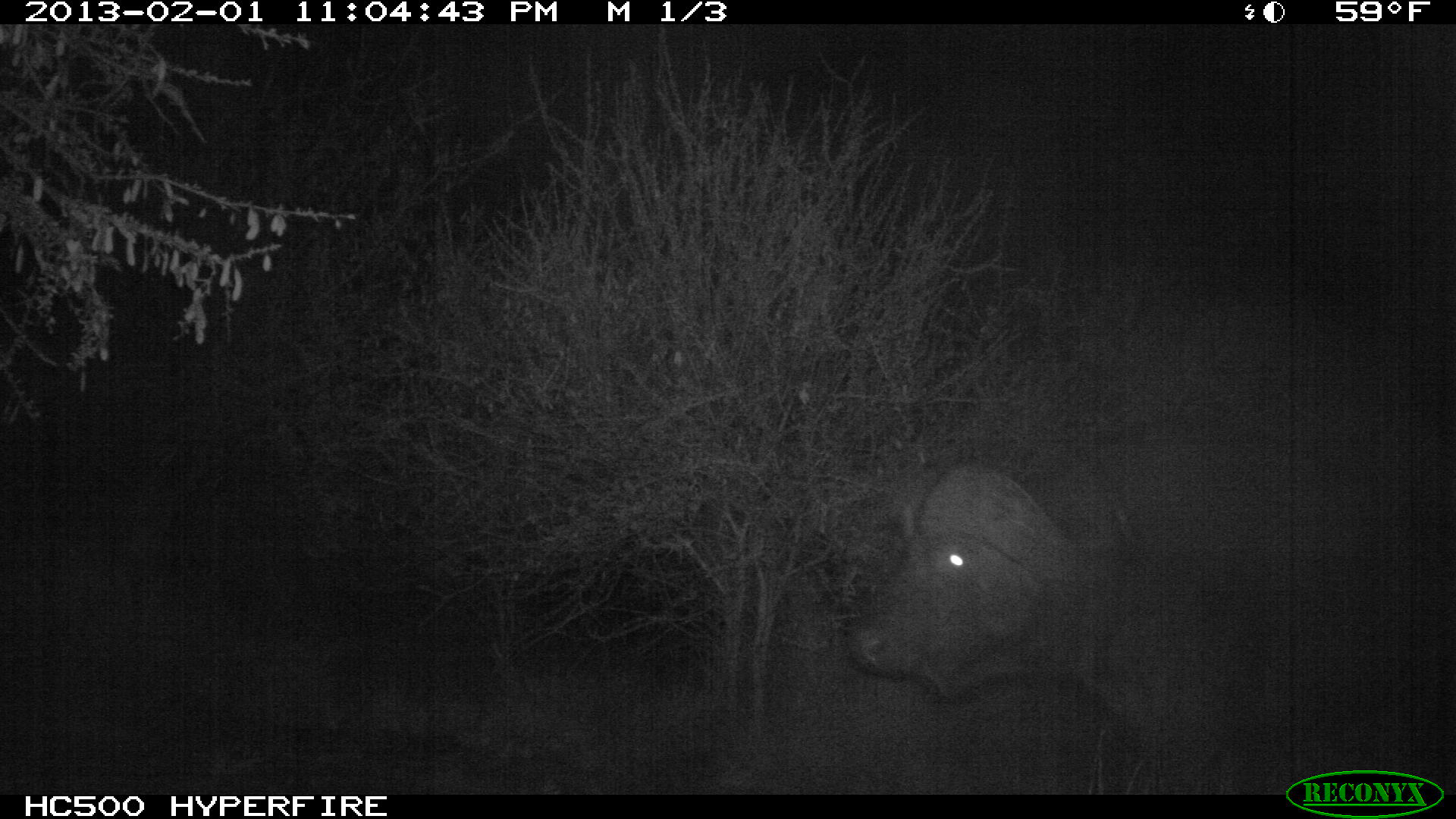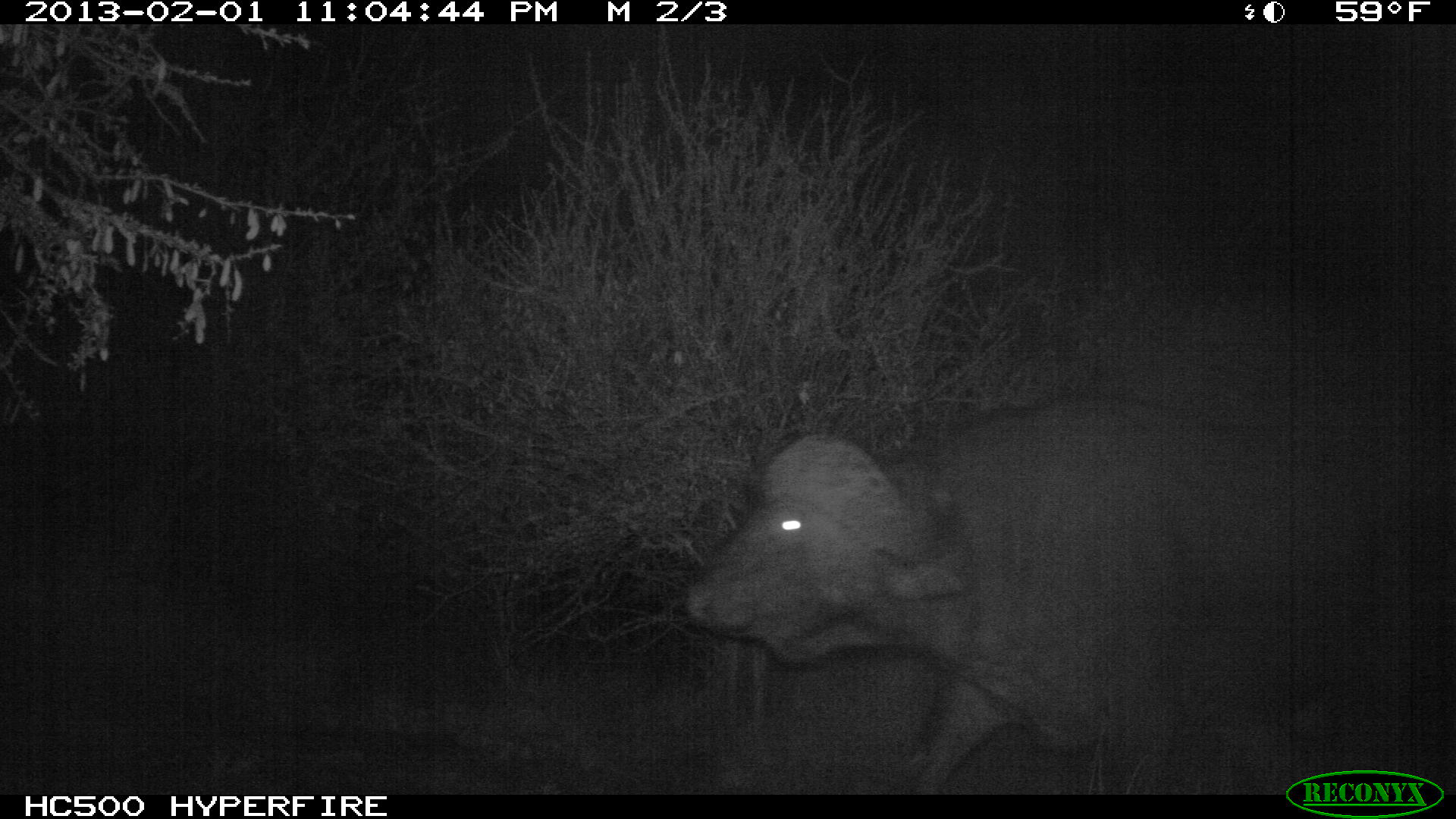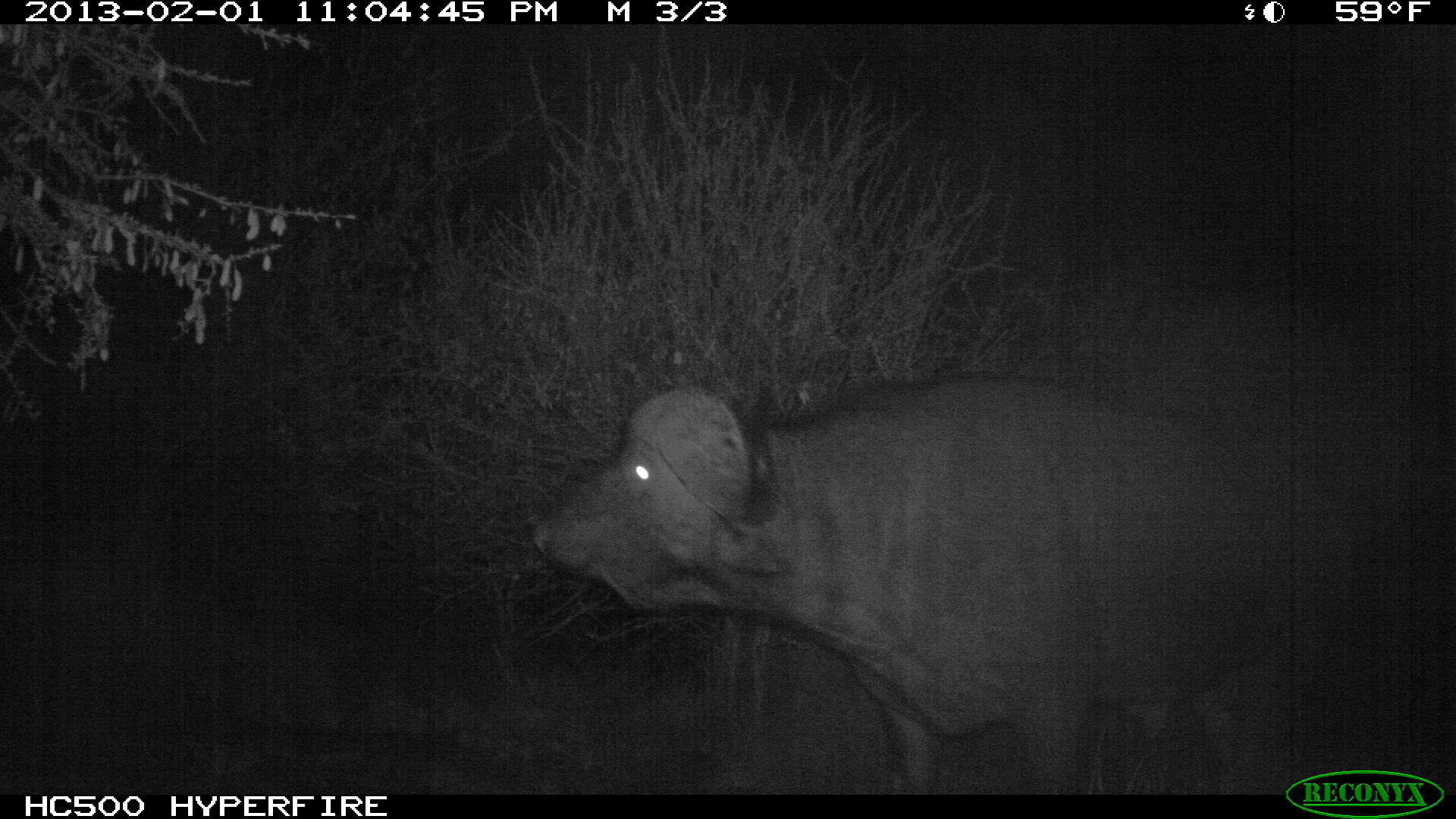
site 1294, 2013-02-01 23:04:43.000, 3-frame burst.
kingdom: Animalia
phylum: Chordata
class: Mammalia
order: Artiodactyla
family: Bovidae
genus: Syncerus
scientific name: Syncerus caffer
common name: african buffalo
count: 1